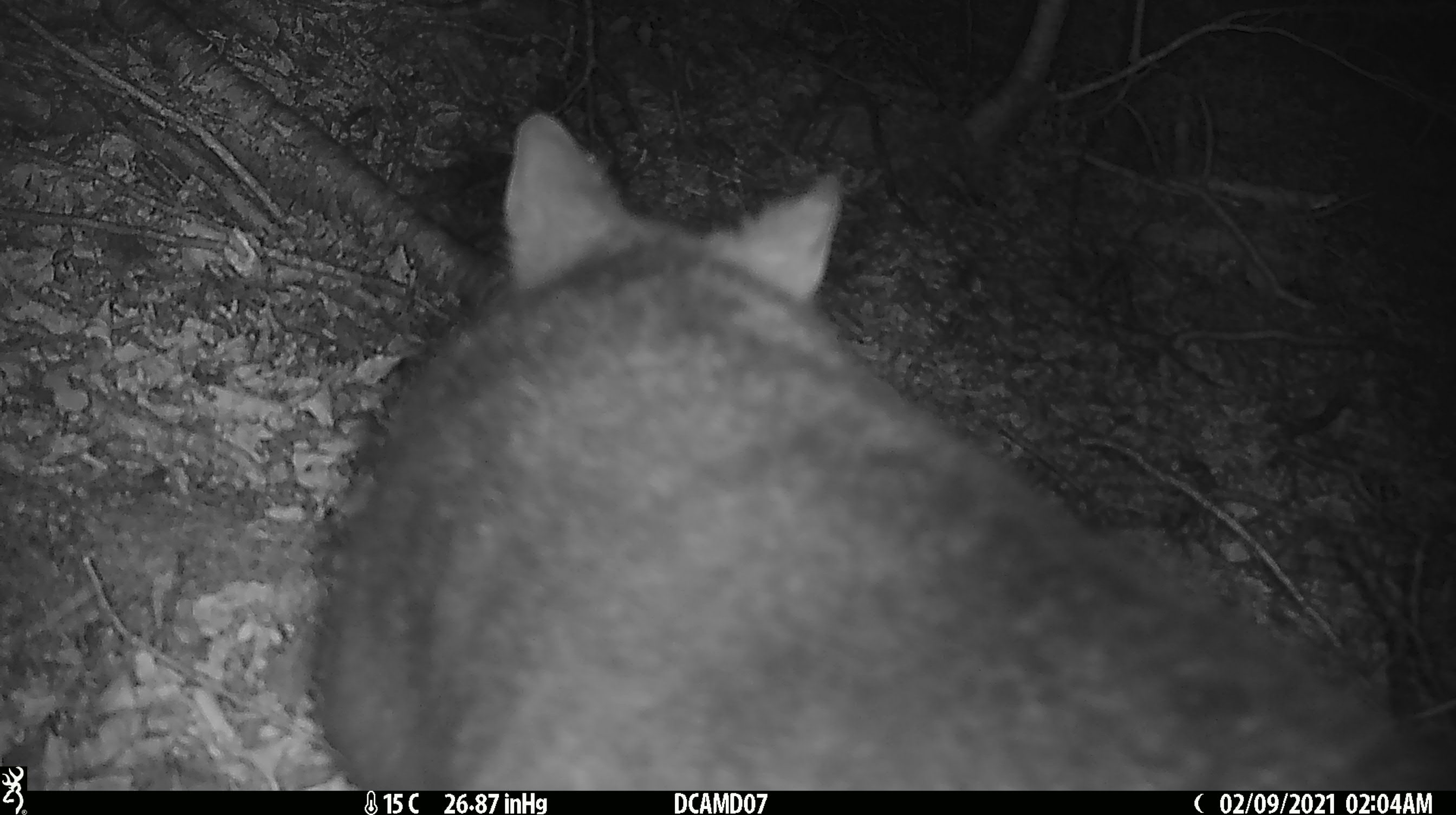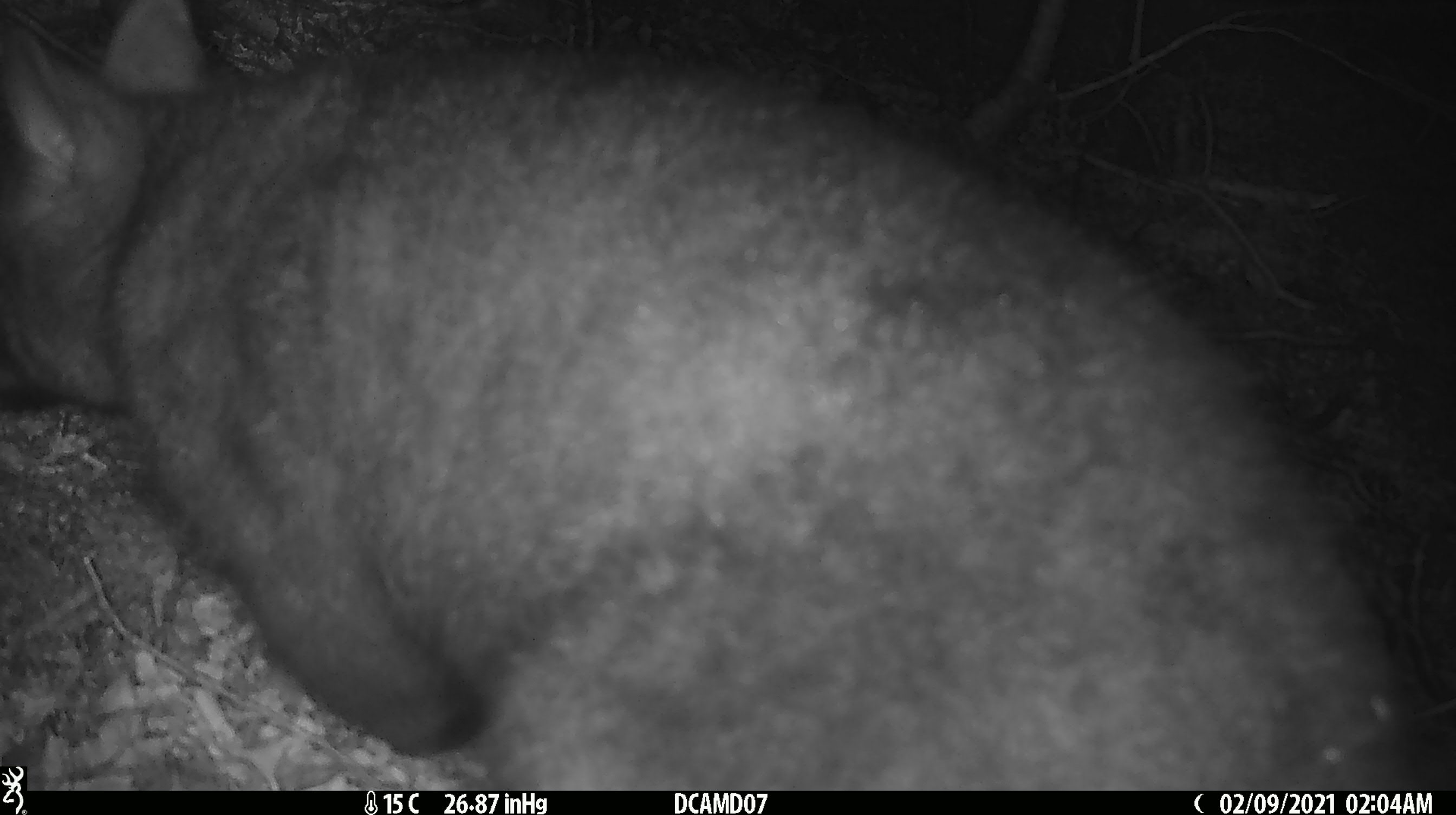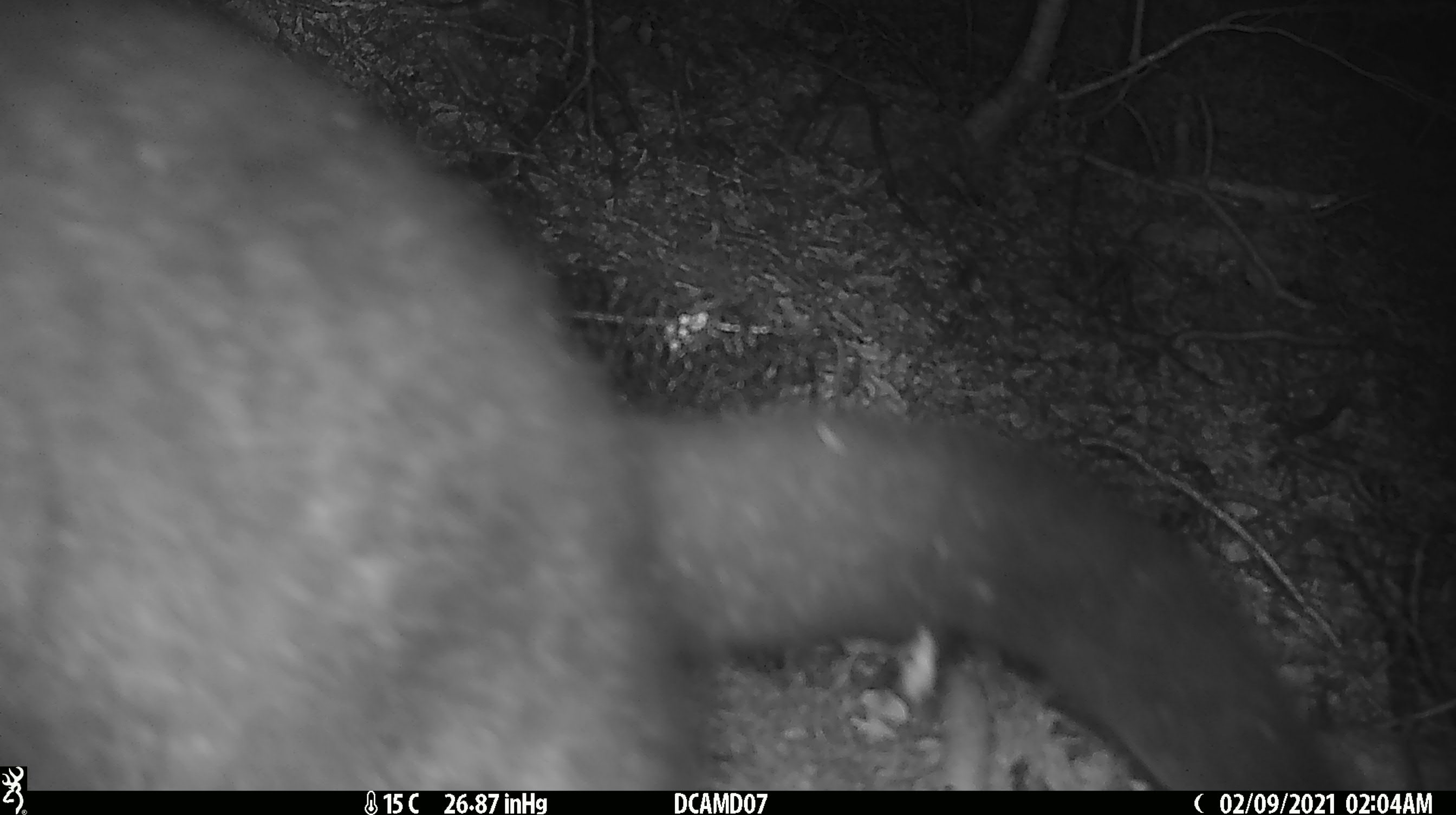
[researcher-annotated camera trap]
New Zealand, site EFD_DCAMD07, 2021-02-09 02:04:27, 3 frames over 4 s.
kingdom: Animalia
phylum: Chordata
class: Mammalia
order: Diprotodontia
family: Phalangeridae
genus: Trichosurus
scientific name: Trichosurus vulpecula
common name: common brushtail possum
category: possum